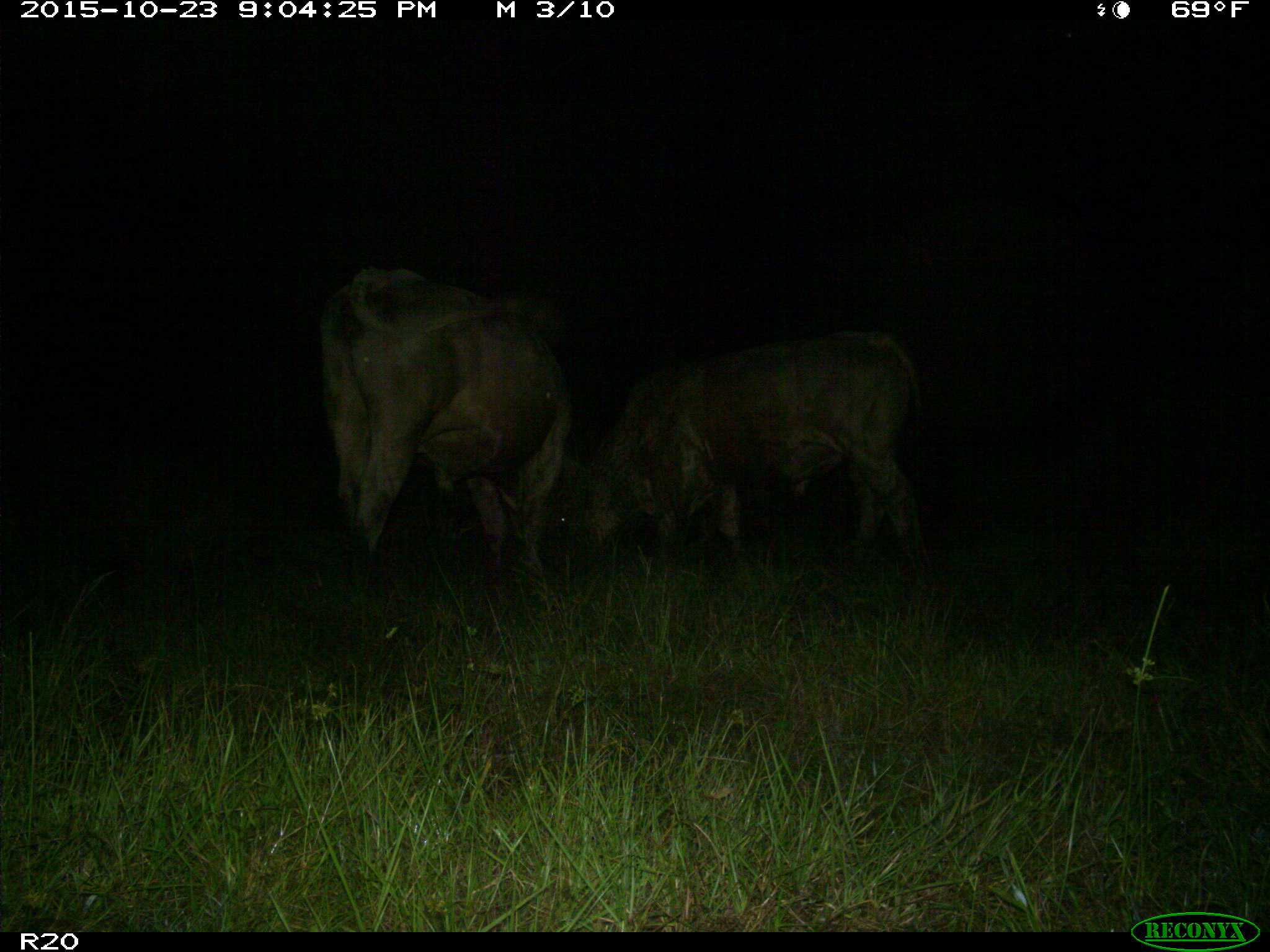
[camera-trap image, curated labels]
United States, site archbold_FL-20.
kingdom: Animalia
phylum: Chordata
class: Mammalia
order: Artiodactyla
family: Bovidae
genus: Bos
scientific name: Bos taurus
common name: domestic cow